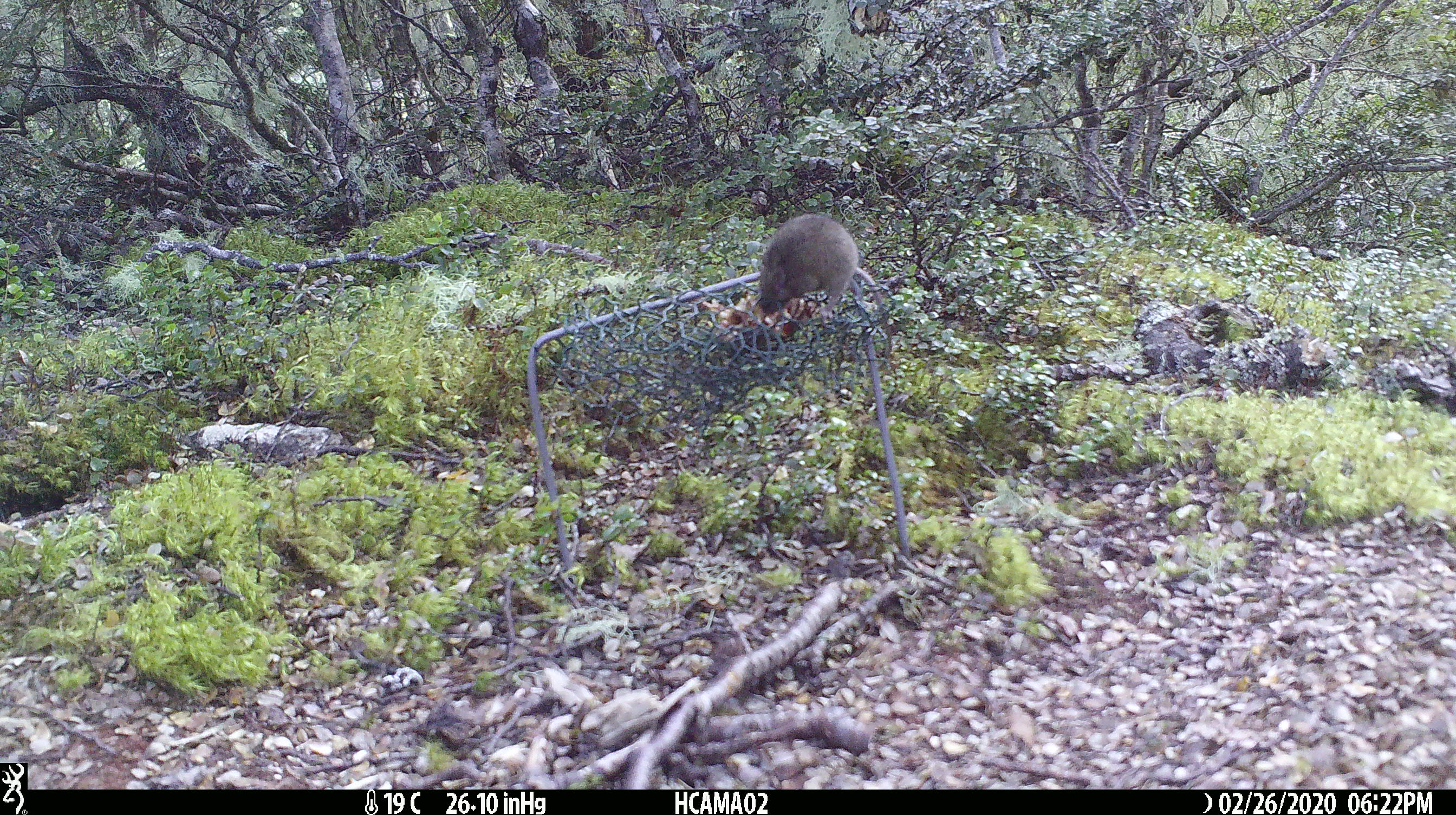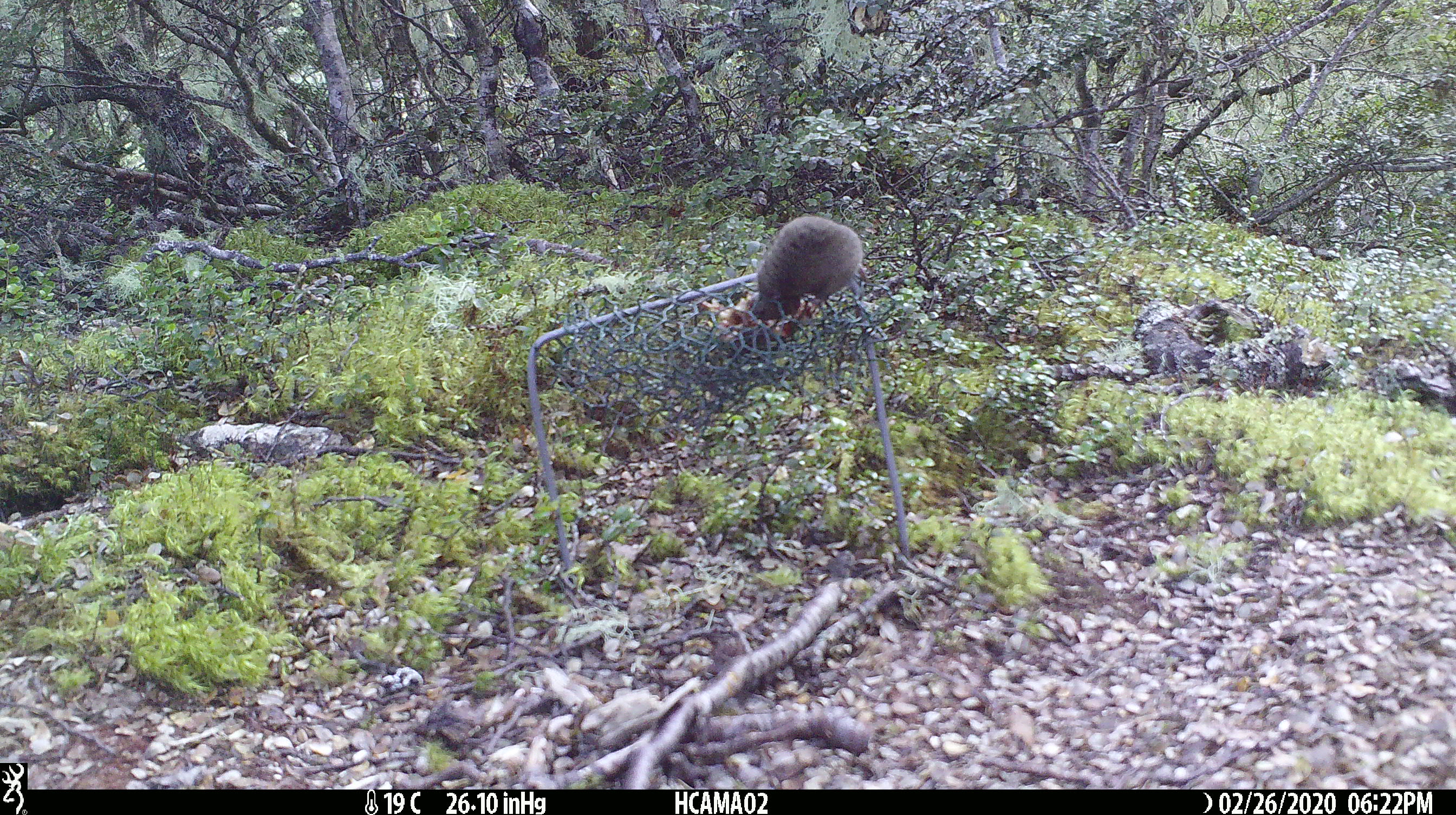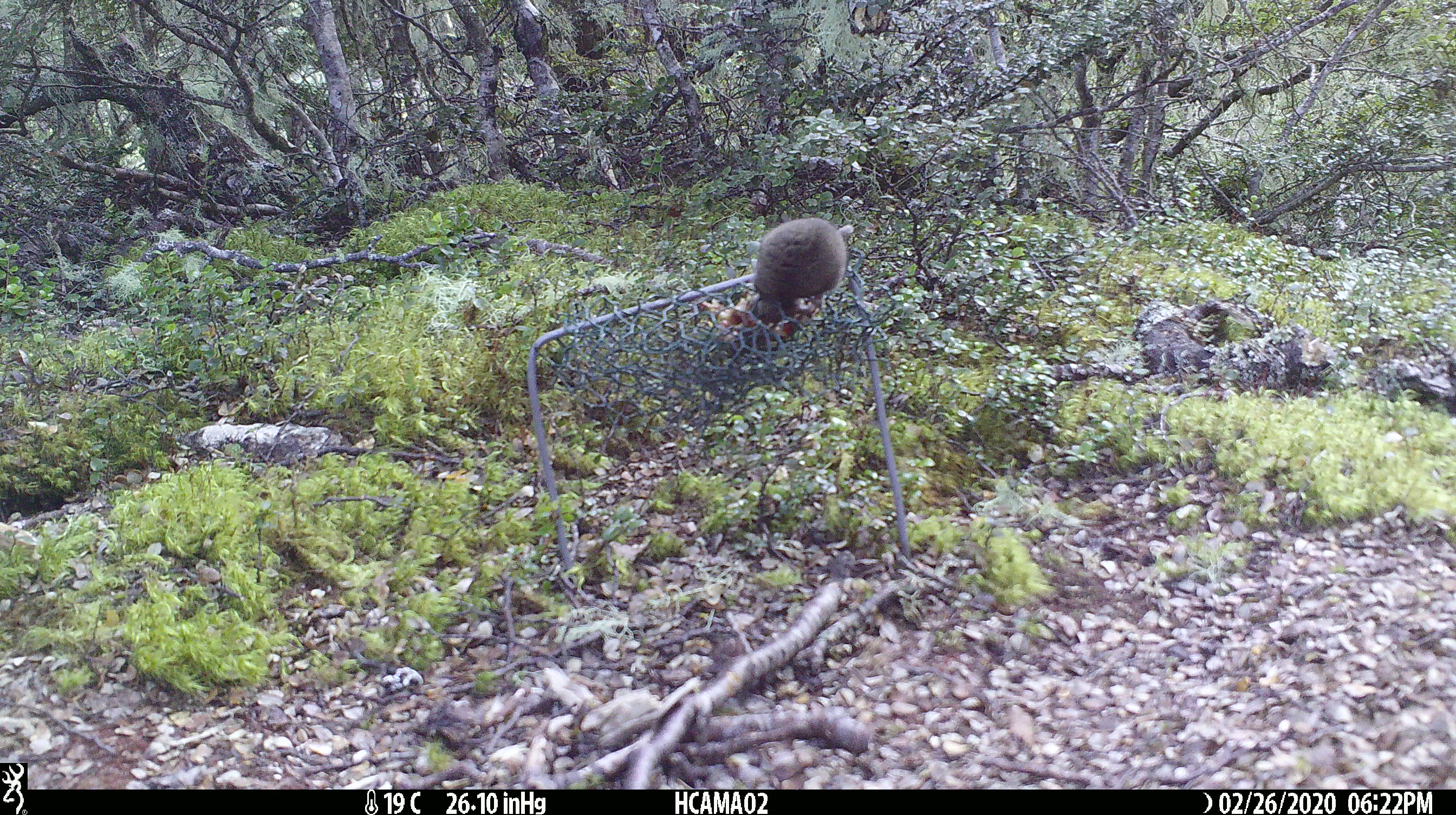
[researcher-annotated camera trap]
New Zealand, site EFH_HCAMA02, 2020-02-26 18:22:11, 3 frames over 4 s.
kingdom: Animalia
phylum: Chordata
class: Mammalia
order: Rodentia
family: Muridae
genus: Mus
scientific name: Mus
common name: mouse